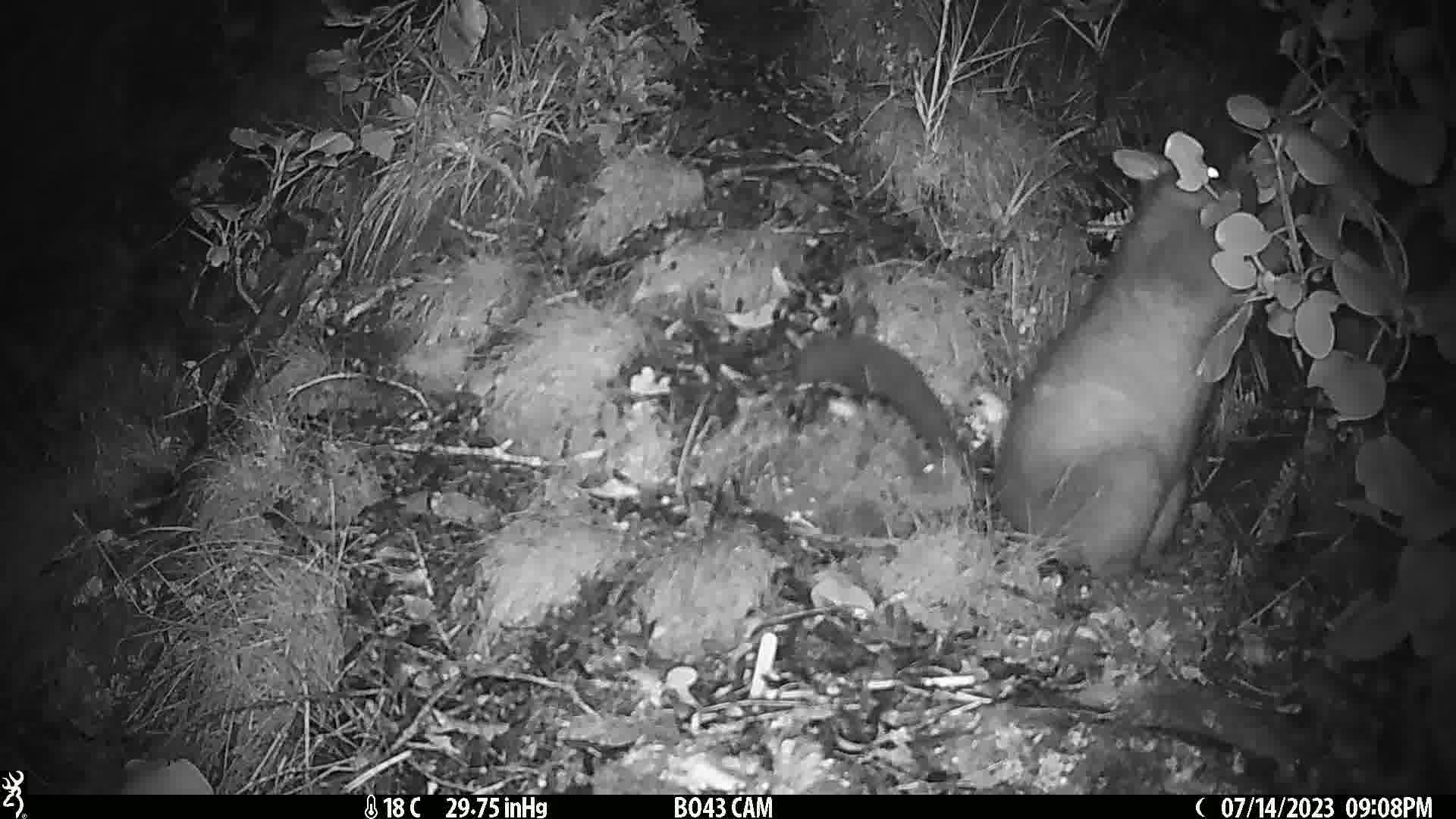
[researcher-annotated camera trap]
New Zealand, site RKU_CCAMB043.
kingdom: Animalia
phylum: Chordata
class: Mammalia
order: Diprotodontia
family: Phalangeridae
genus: Trichosurus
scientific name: Trichosurus vulpecula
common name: common brushtail possum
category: possum